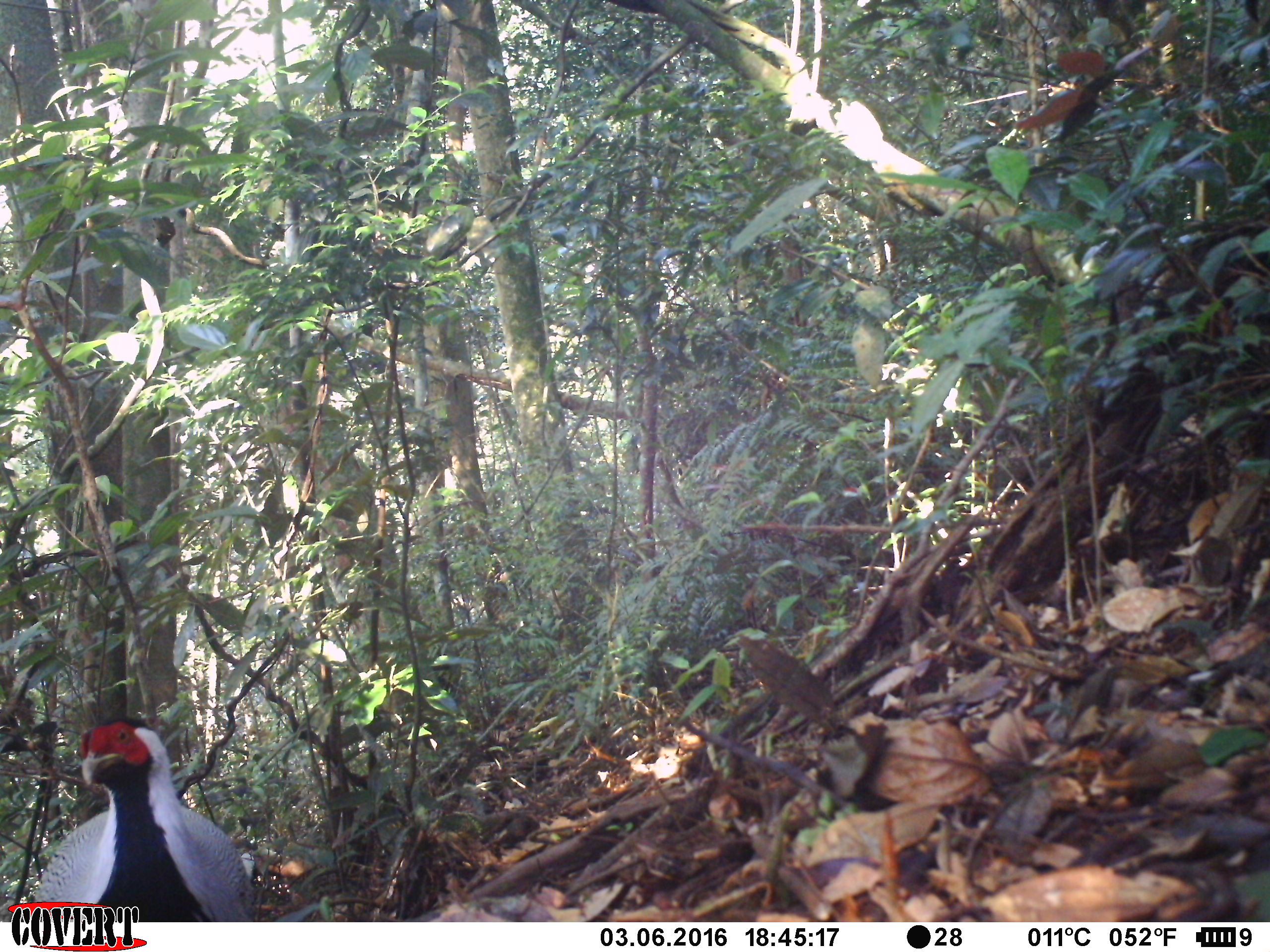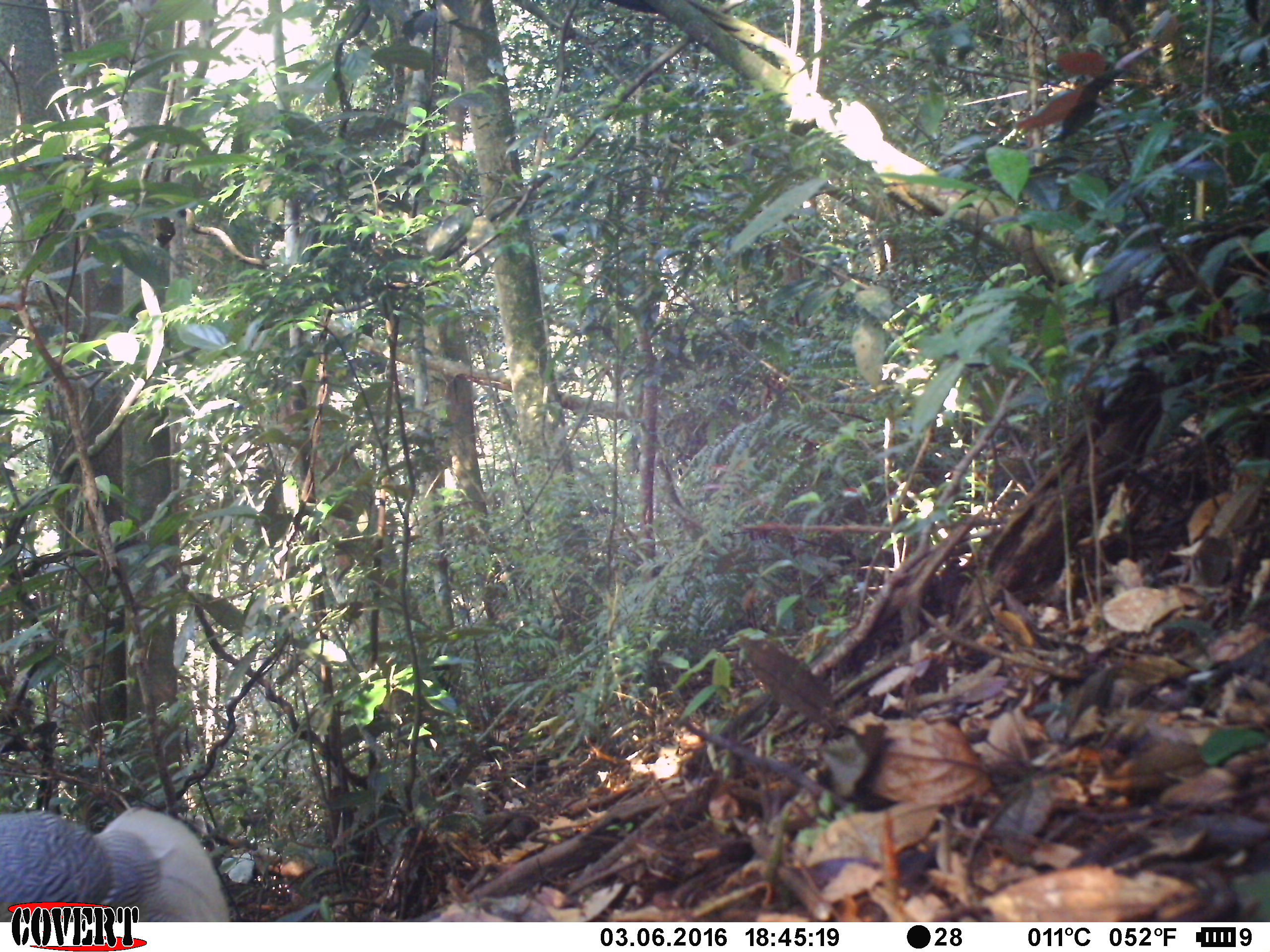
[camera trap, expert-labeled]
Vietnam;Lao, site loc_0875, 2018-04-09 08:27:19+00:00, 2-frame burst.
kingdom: Animalia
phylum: Chordata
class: Aves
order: Galliformes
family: Phasianidae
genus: Lophura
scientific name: Lophura nycthemera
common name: silver pheasant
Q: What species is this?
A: Silver pheasant (Lophura nycthemera).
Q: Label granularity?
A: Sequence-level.